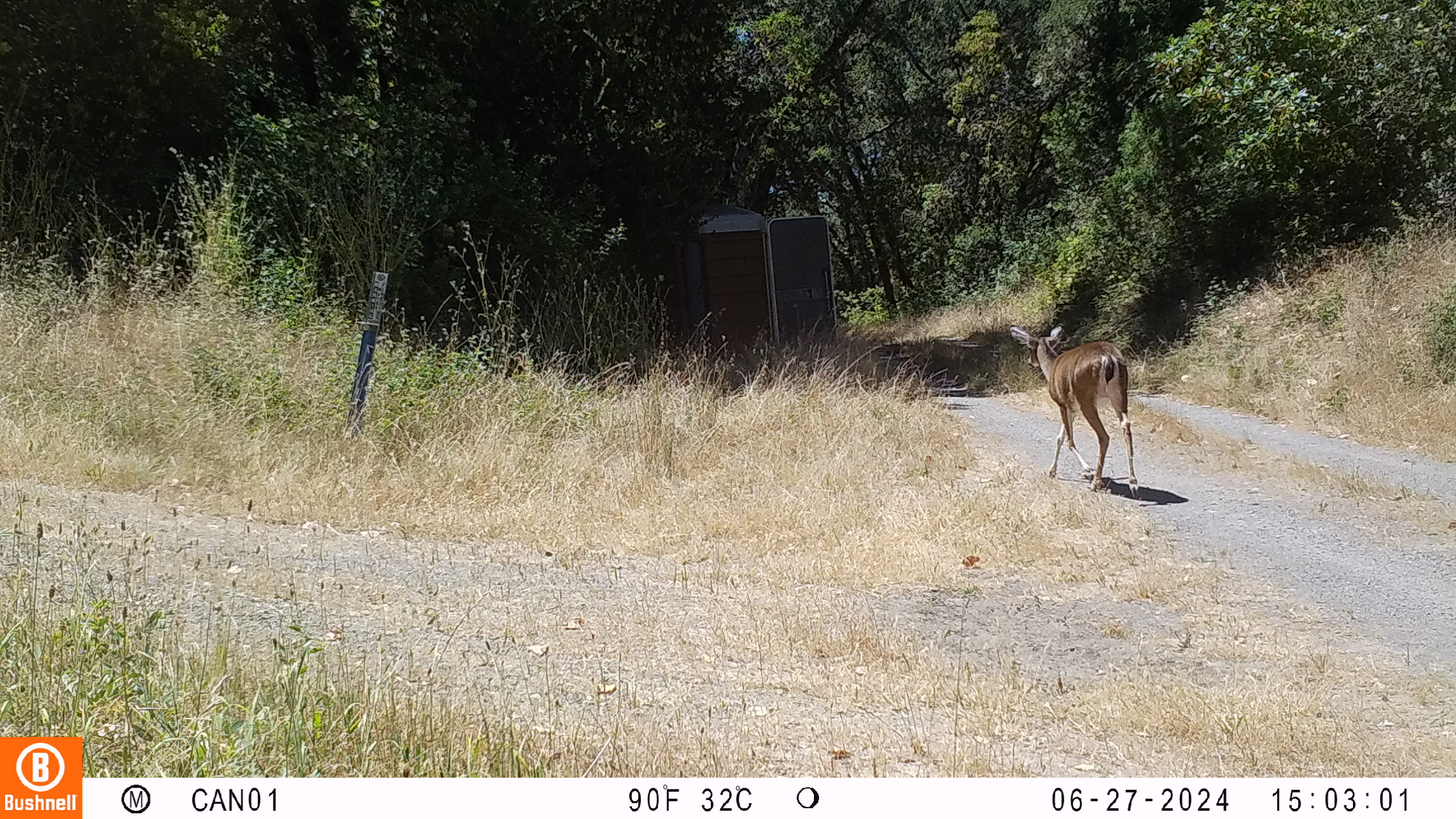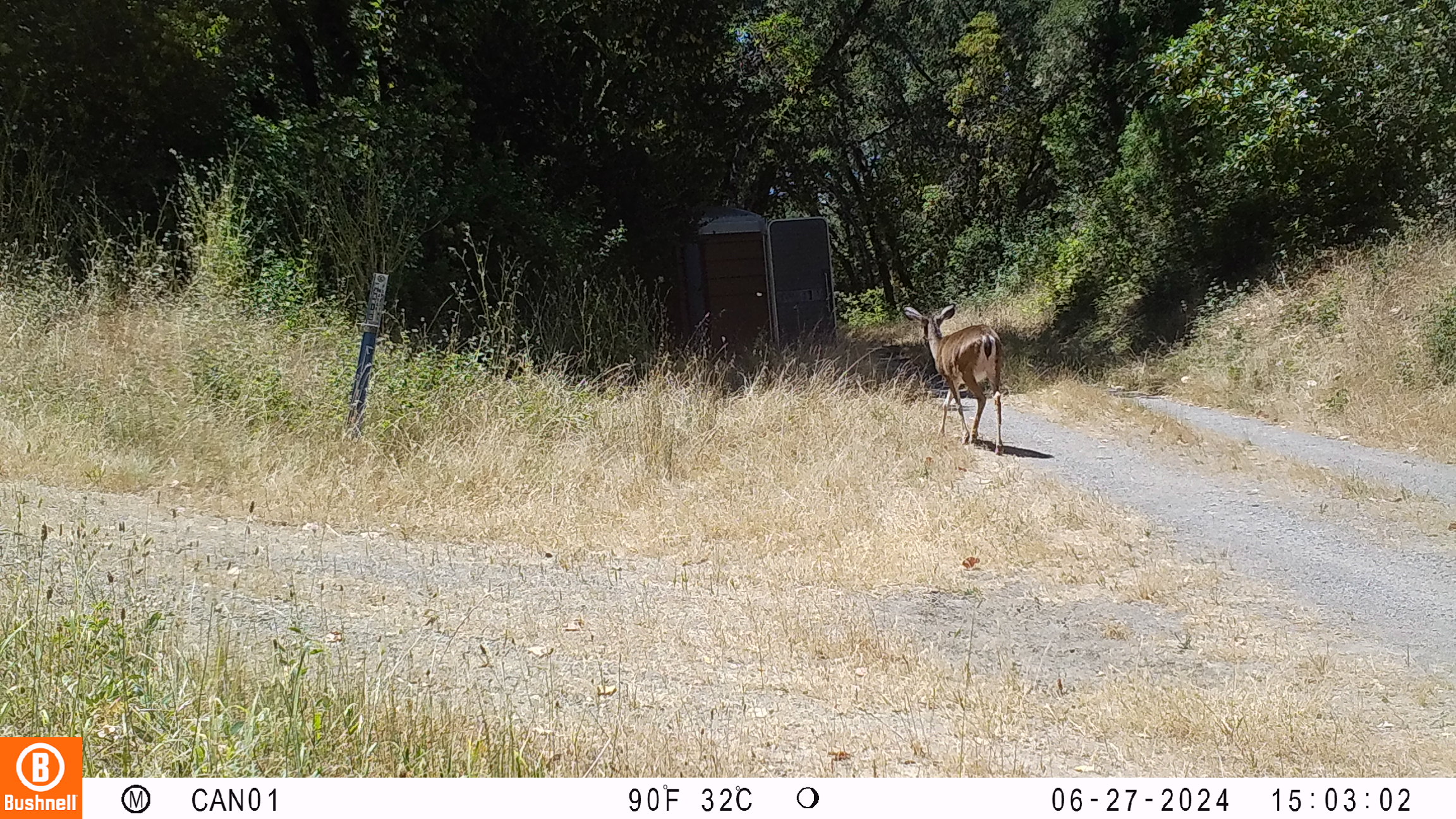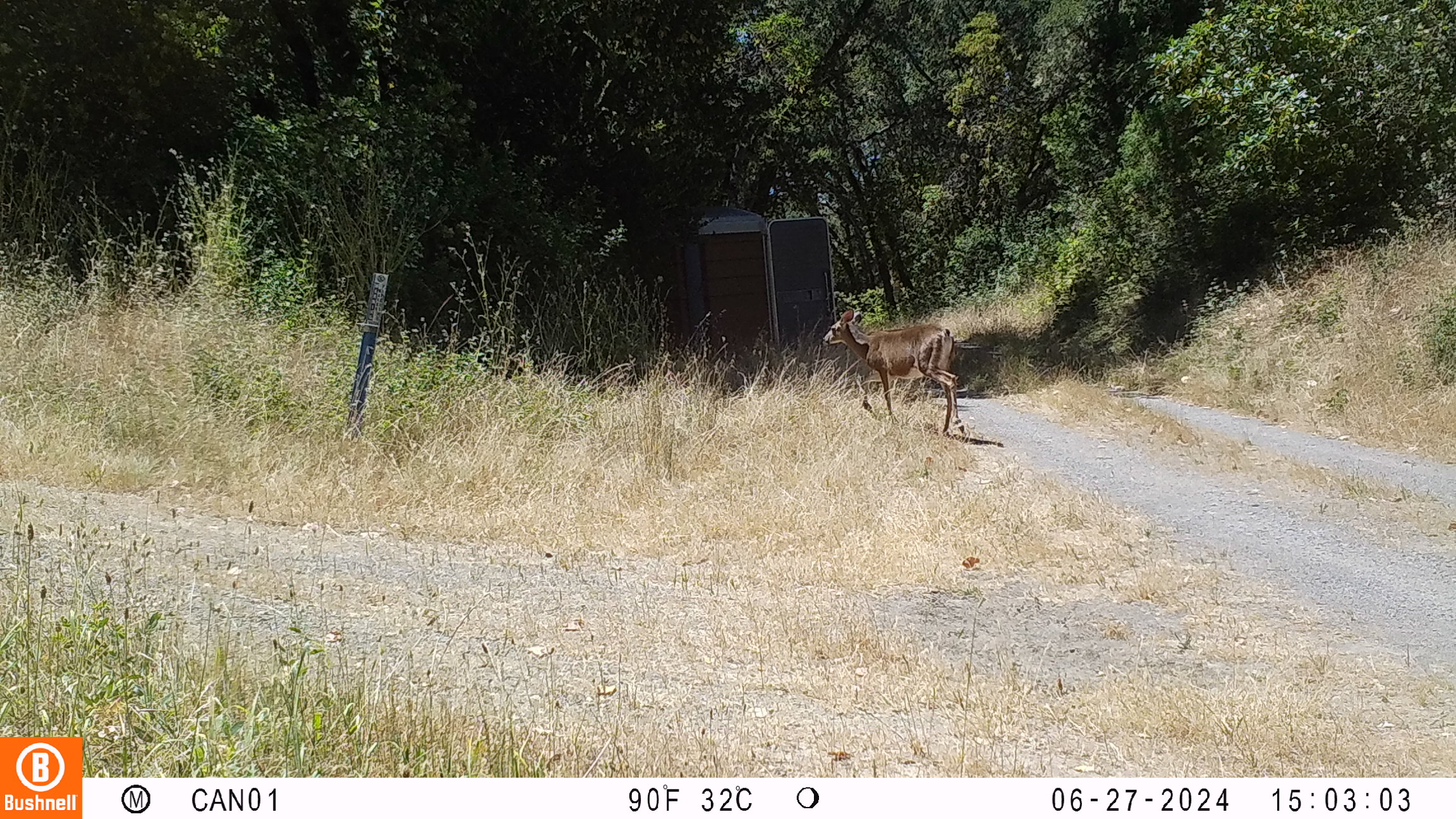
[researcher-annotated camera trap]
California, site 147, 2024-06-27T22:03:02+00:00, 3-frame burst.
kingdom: Animalia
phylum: Chordata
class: Mammalia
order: Artiodactyla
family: Cervidae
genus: Odocoileus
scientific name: Odocoileus hemionus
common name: mule deer